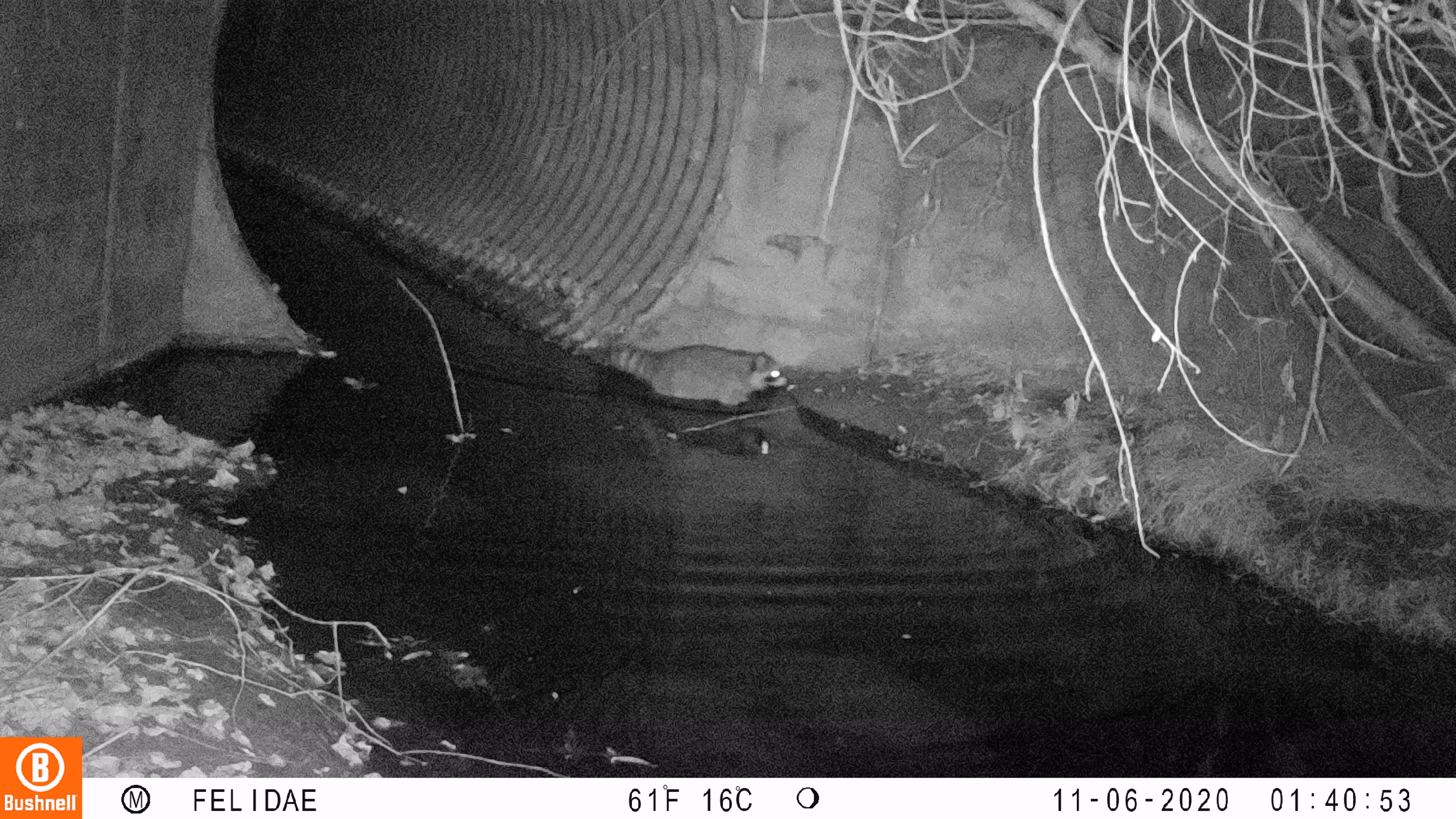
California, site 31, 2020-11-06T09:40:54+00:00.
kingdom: Animalia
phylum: Chordata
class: Mammalia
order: Carnivora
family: Procyonidae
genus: Procyon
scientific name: Procyon lotor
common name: raccoon